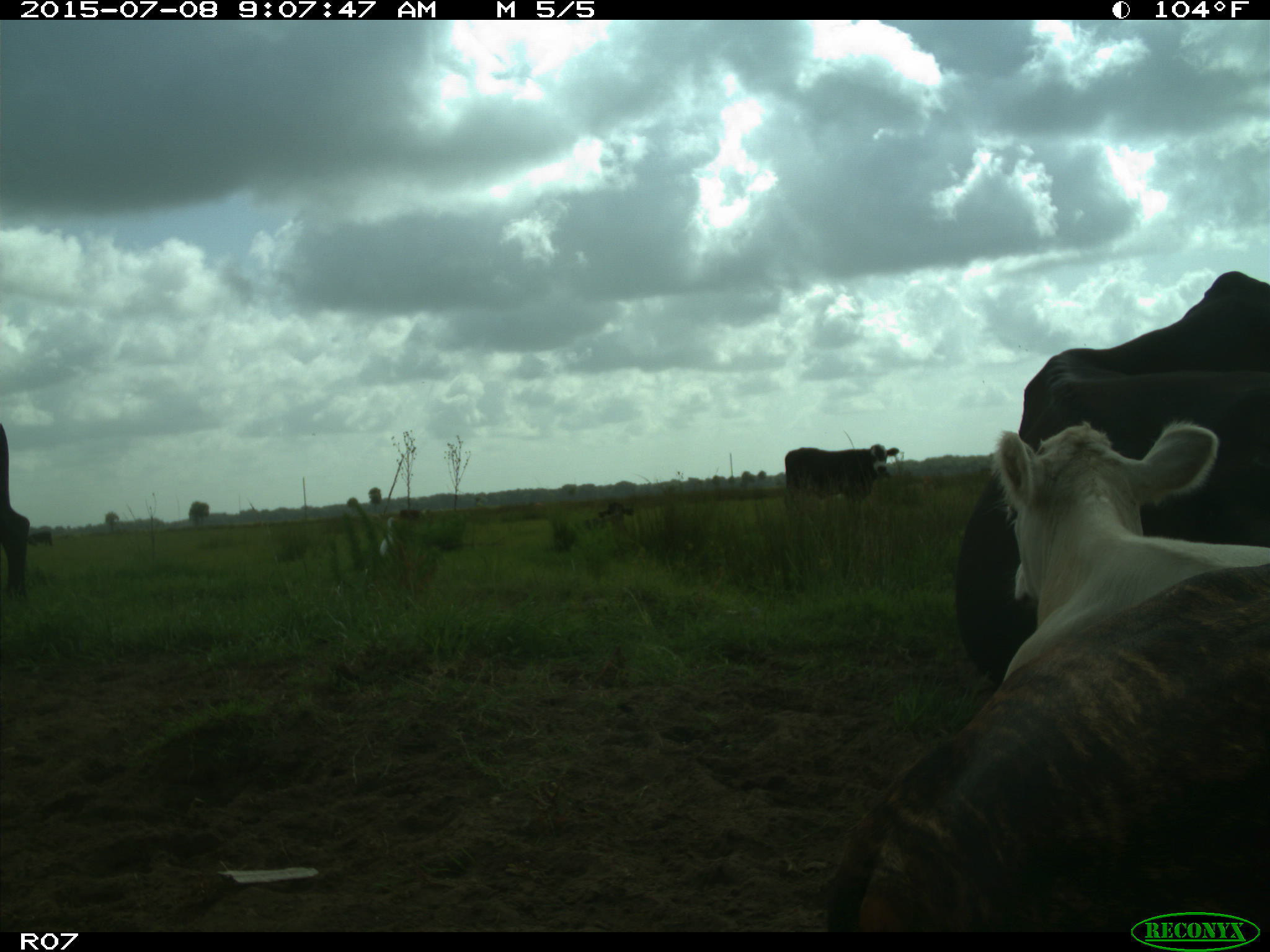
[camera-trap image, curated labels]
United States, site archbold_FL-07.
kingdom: Animalia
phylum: Chordata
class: Mammalia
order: Artiodactyla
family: Bovidae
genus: Bos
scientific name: Bos taurus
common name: domestic cow